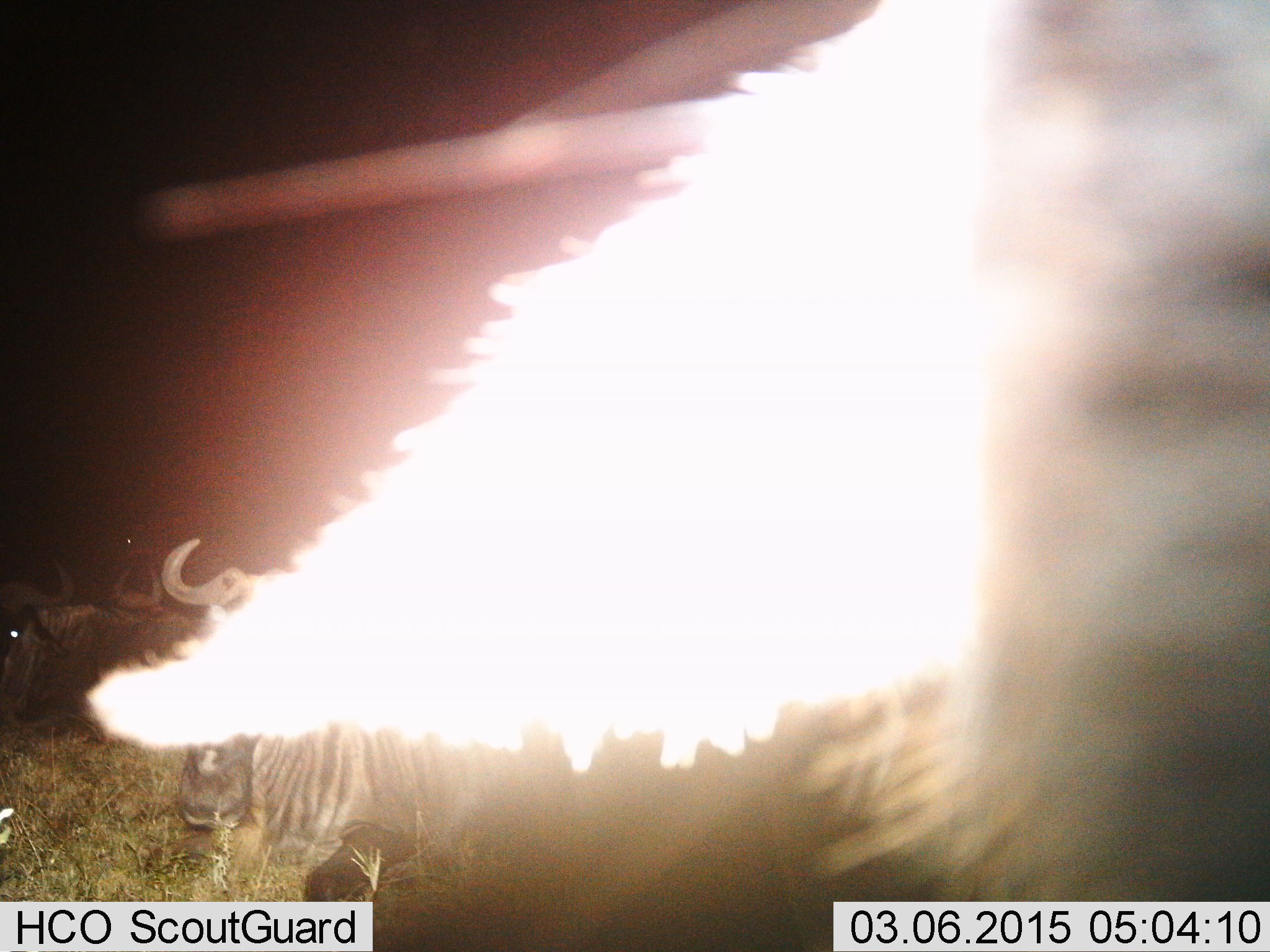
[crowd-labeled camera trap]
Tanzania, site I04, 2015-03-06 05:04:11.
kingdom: Animalia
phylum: Chordata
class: Mammalia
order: Artiodactyla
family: Bovidae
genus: Connochaetes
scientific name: Connochaetes taurinus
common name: blue wildebeest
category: wildebeest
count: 4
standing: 60%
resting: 50%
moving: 30%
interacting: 0%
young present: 0%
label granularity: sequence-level